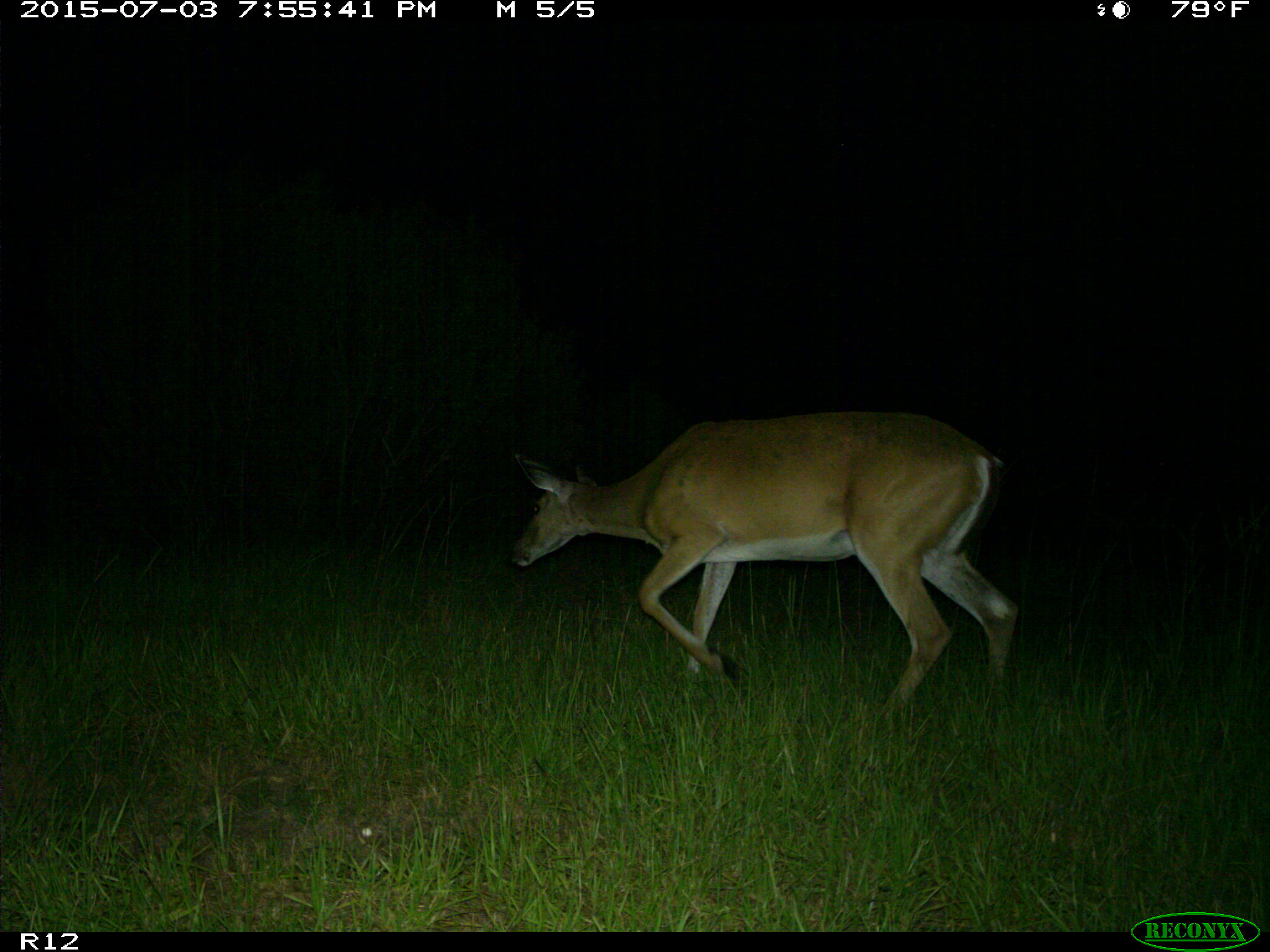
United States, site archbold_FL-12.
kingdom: Animalia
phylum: Chordata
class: Mammalia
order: Artiodactyla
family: Cervidae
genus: Odocoileus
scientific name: Odocoileus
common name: deer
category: unidentified deer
Unidentified deer (deer) (Odocoileus).